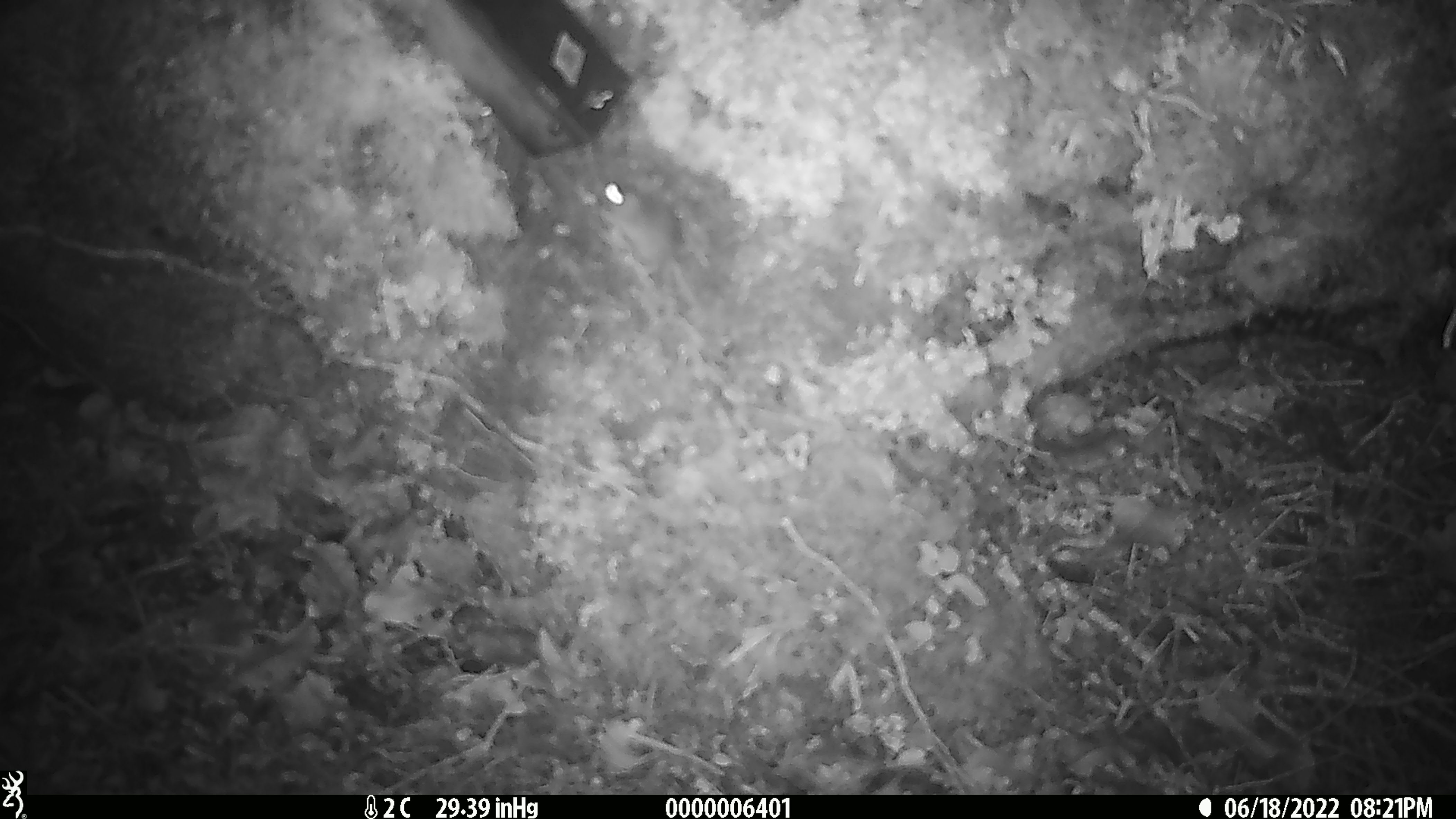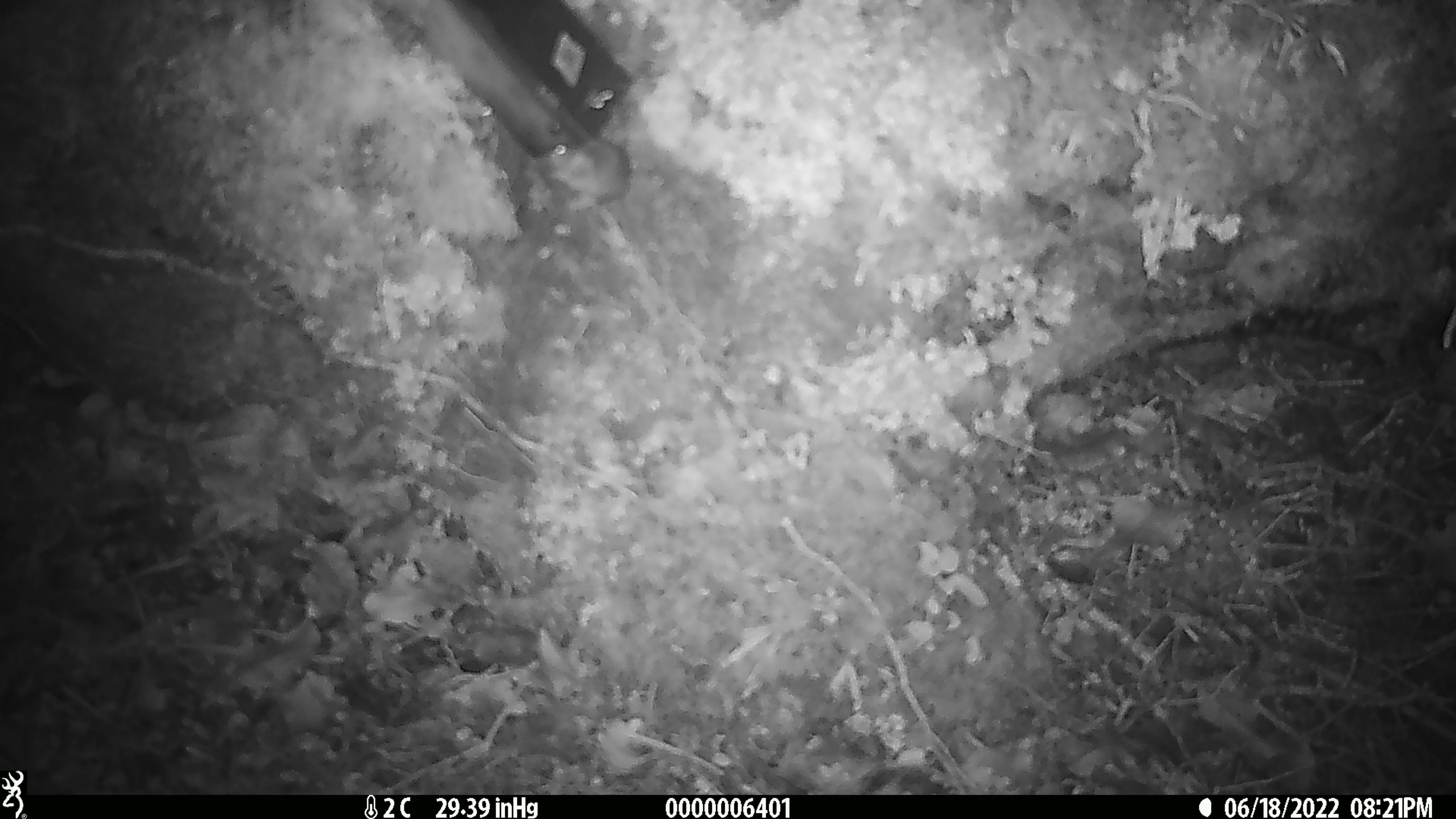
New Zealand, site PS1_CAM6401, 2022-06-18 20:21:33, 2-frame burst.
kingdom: Animalia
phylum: Chordata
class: Mammalia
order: Rodentia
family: Muridae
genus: Mus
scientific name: Mus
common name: mouse